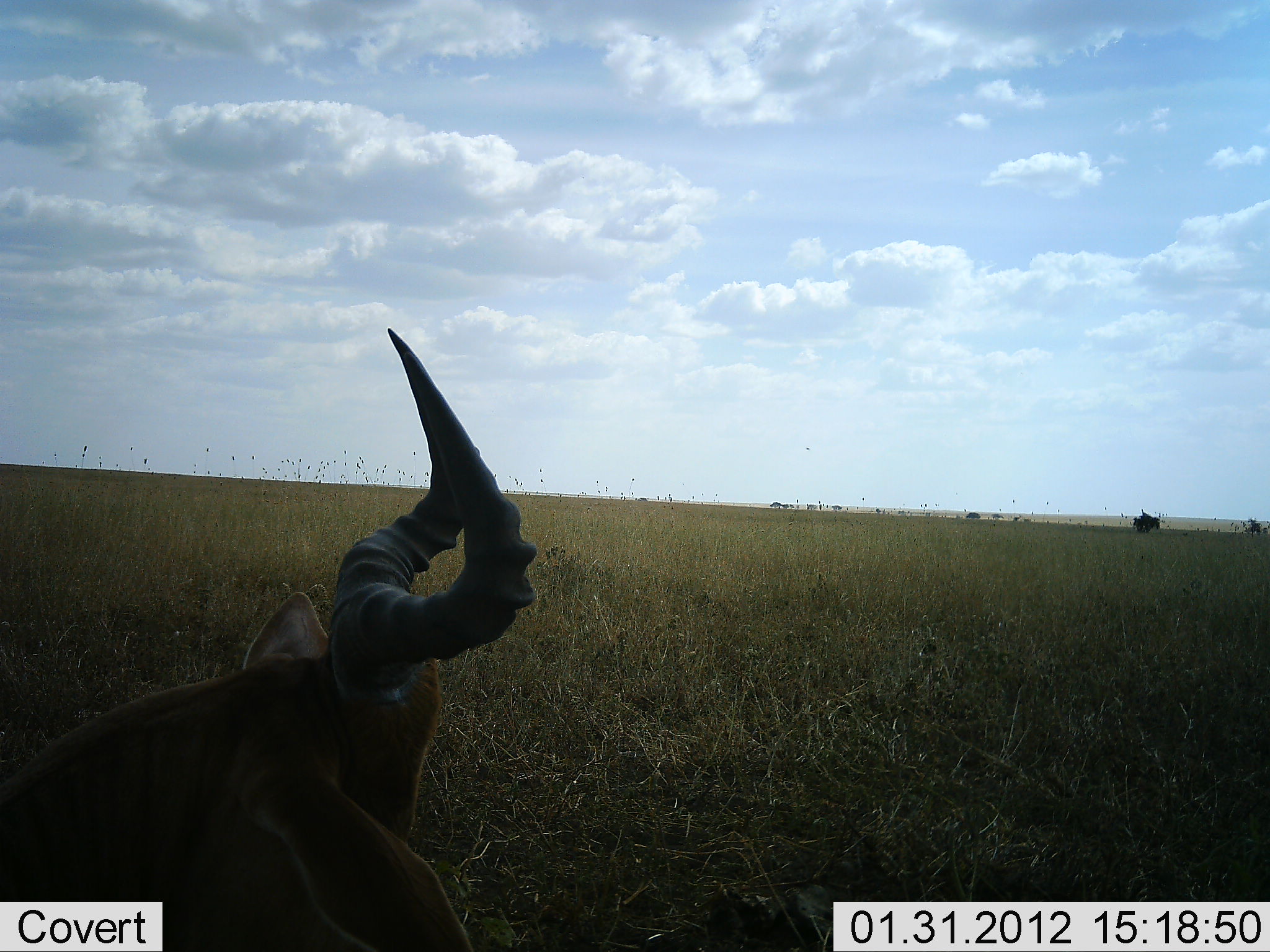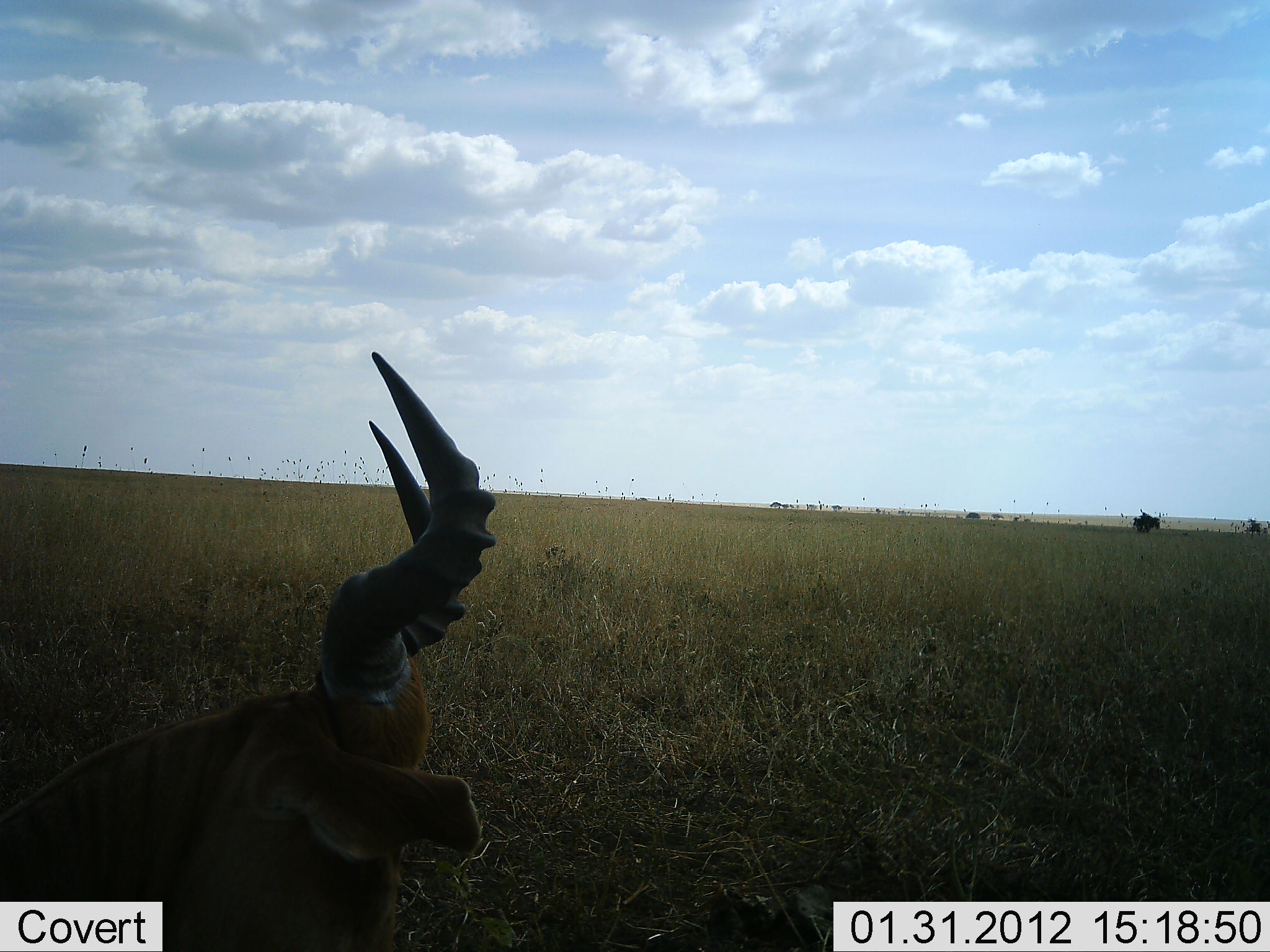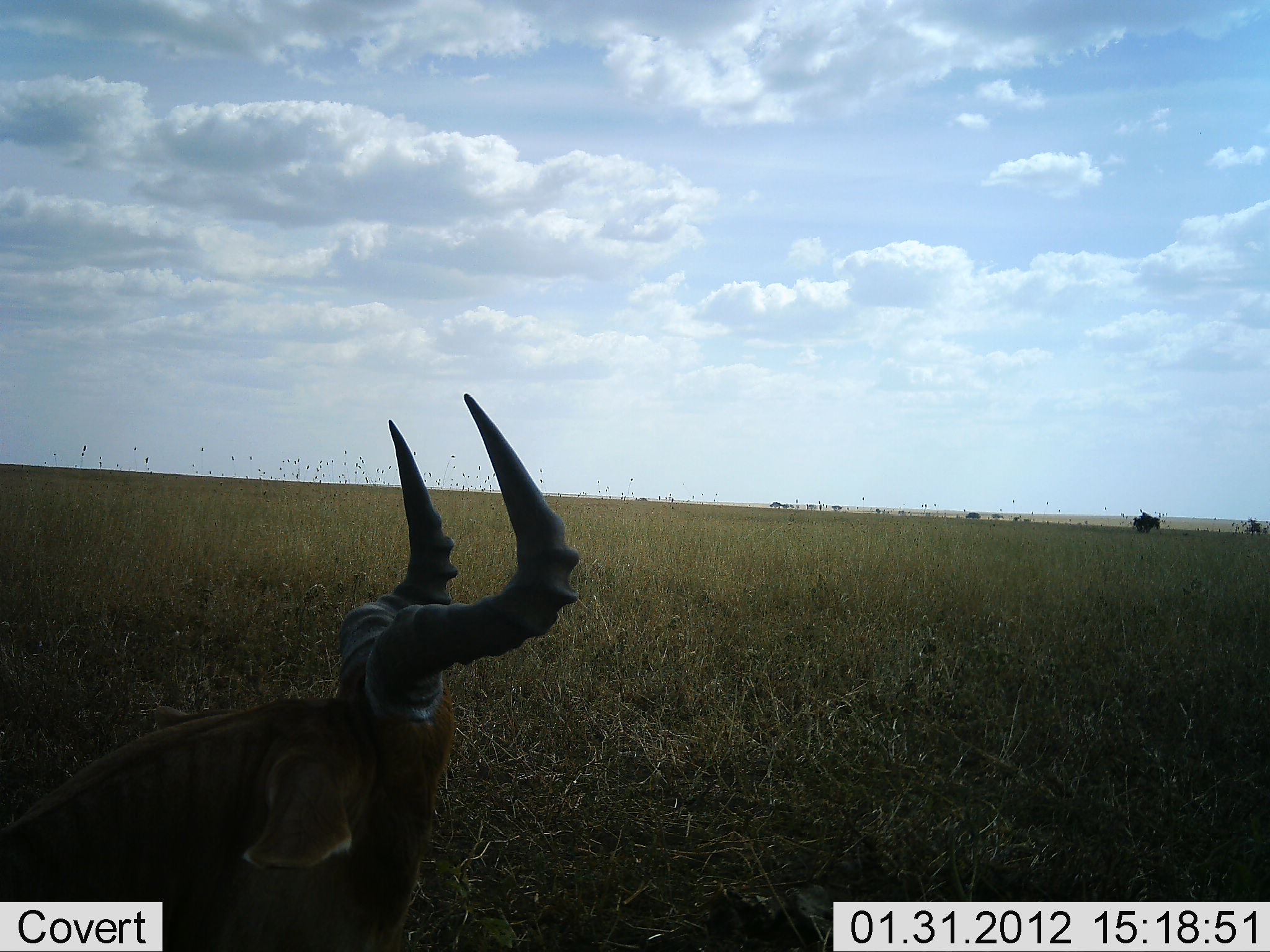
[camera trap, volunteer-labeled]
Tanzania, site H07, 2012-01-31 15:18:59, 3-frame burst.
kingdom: Animalia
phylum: Chordata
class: Mammalia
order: Artiodactyla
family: Bovidae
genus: Alcelaphus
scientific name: Alcelaphus buselaphus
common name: hartebeest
Hartebeest (Alcelaphus buselaphus), count 1. Behavior (volunteer vote fractions): standing 24%, resting 65%, moving 0%, interacting 0%. Young present (vote fraction): 0%. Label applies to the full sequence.